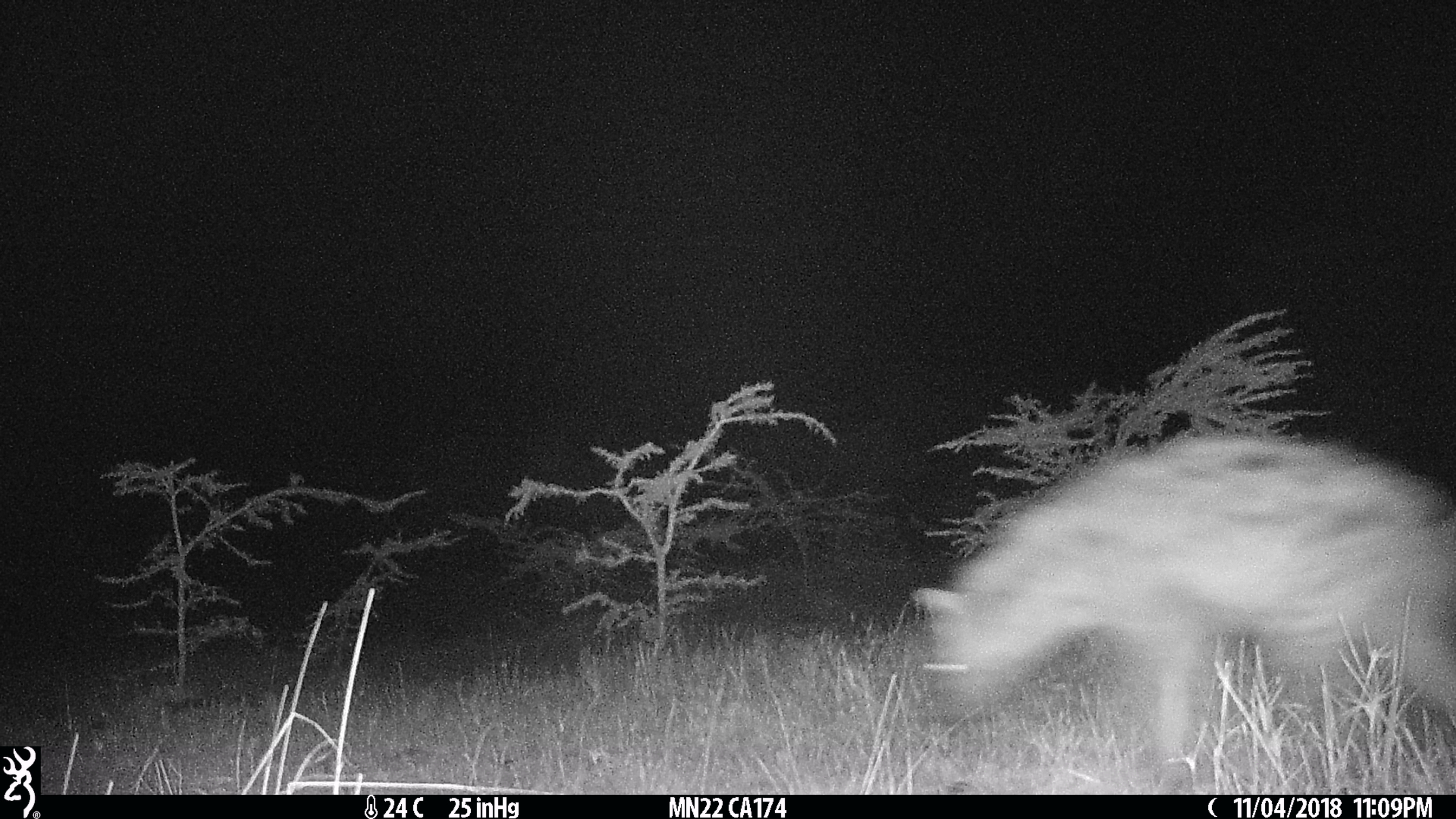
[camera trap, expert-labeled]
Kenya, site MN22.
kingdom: Animalia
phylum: Chordata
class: Mammalia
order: Carnivora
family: Hyaenidae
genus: Crocuta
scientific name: Crocuta crocuta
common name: spotted hyena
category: hyena spotted